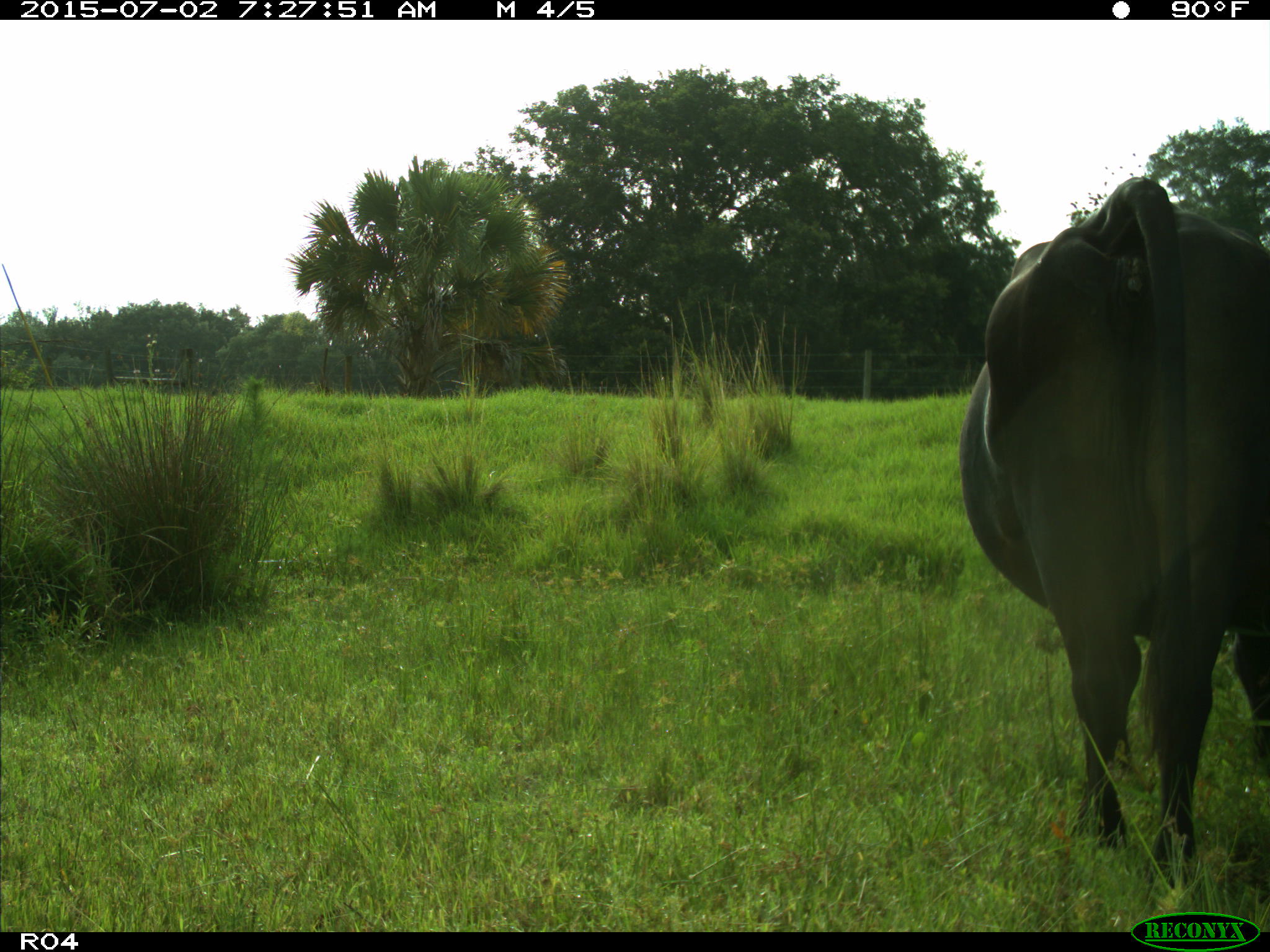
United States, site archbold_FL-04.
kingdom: Animalia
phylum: Chordata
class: Mammalia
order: Artiodactyla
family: Bovidae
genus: Bos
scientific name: Bos taurus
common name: domestic cow